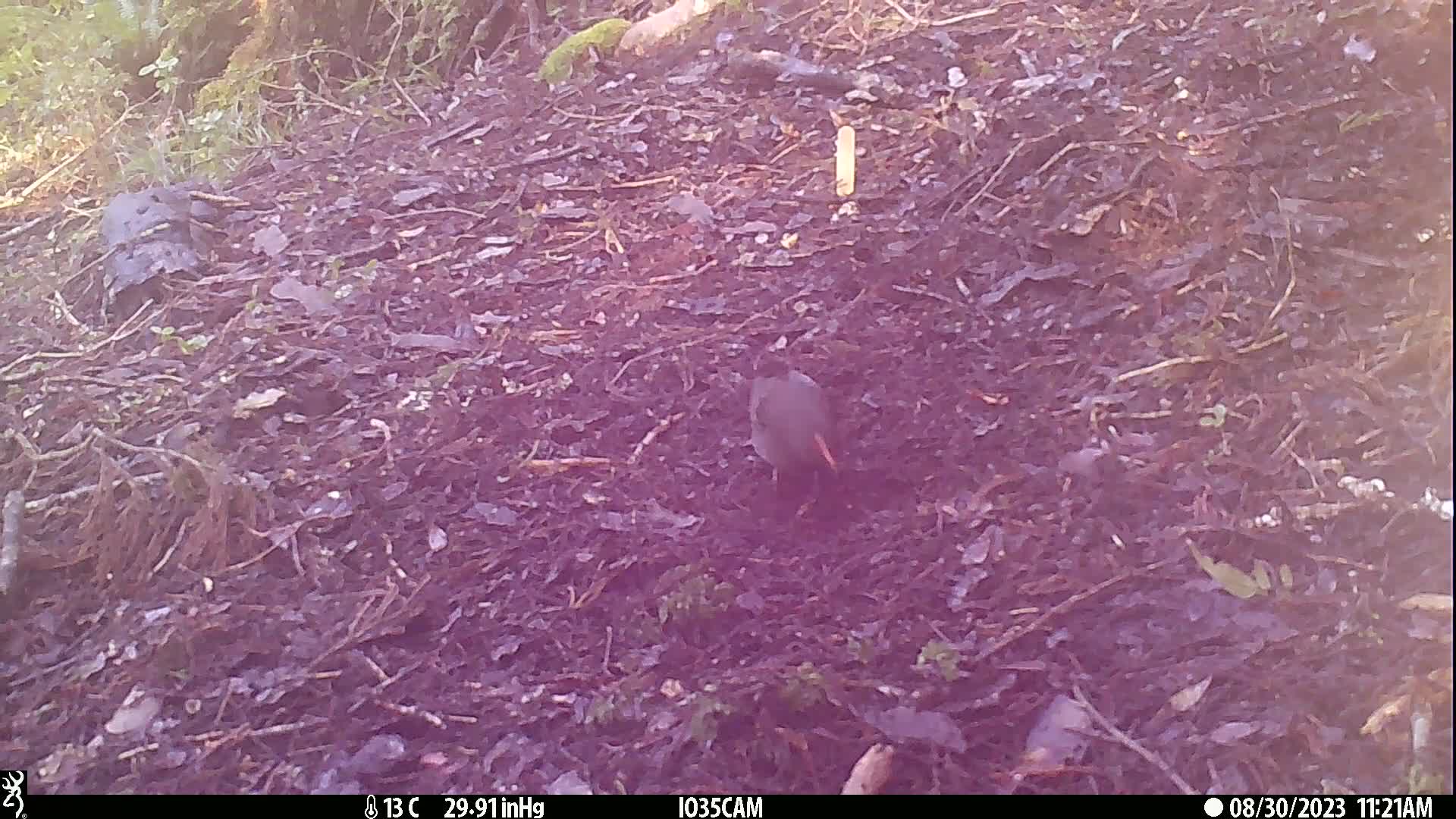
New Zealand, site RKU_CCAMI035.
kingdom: Animalia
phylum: Chordata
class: Aves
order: Passeriformes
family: Turdidae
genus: Turdus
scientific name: Turdus merula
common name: eurasian blackbird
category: blackbird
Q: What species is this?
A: Blackbird (eurasian blackbird) (Turdus merula).